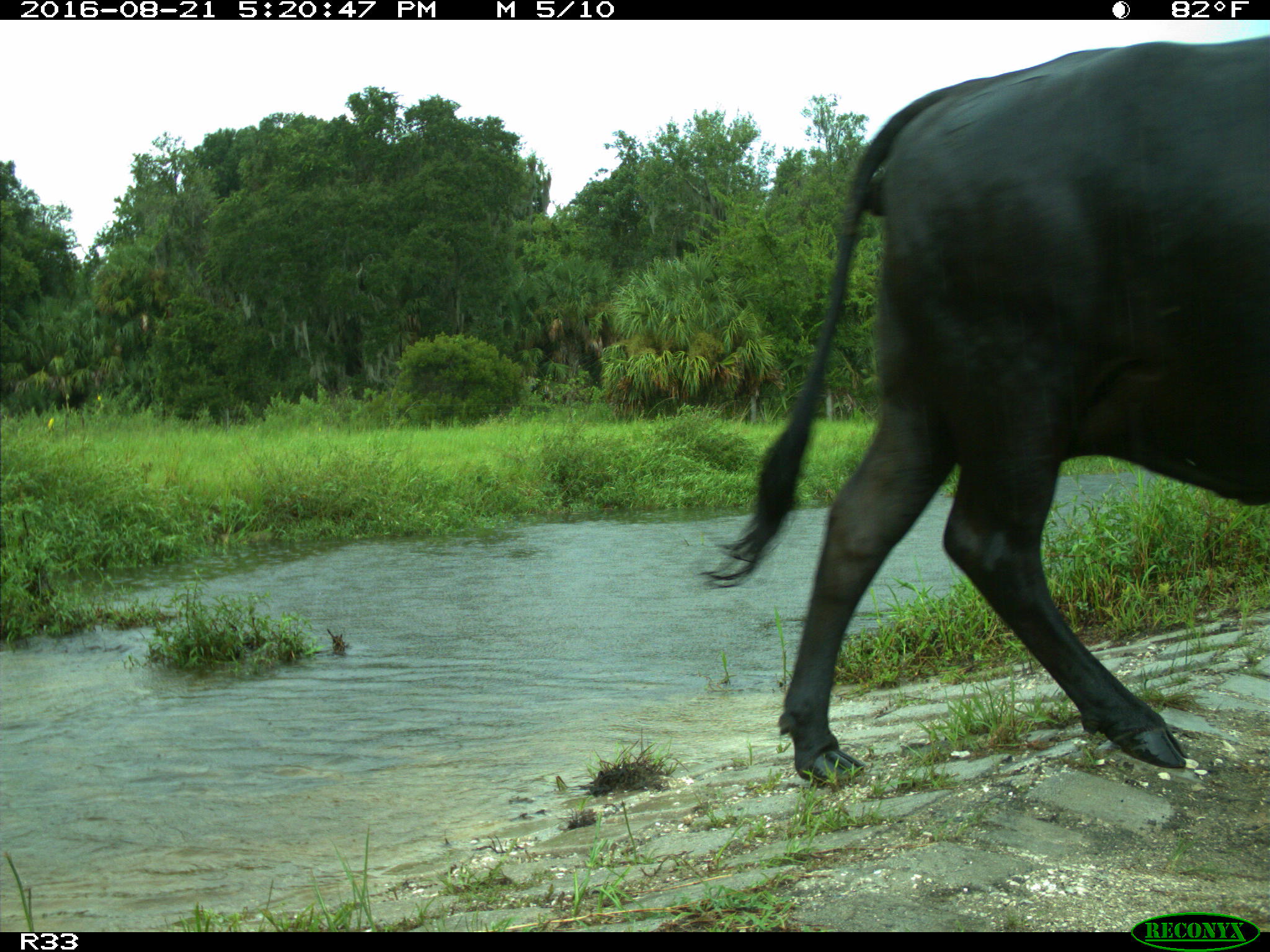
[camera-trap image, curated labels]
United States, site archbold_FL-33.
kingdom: Animalia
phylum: Chordata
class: Mammalia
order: Artiodactyla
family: Bovidae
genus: Bos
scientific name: Bos taurus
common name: domestic cow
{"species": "Bos taurus (domestic cow)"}